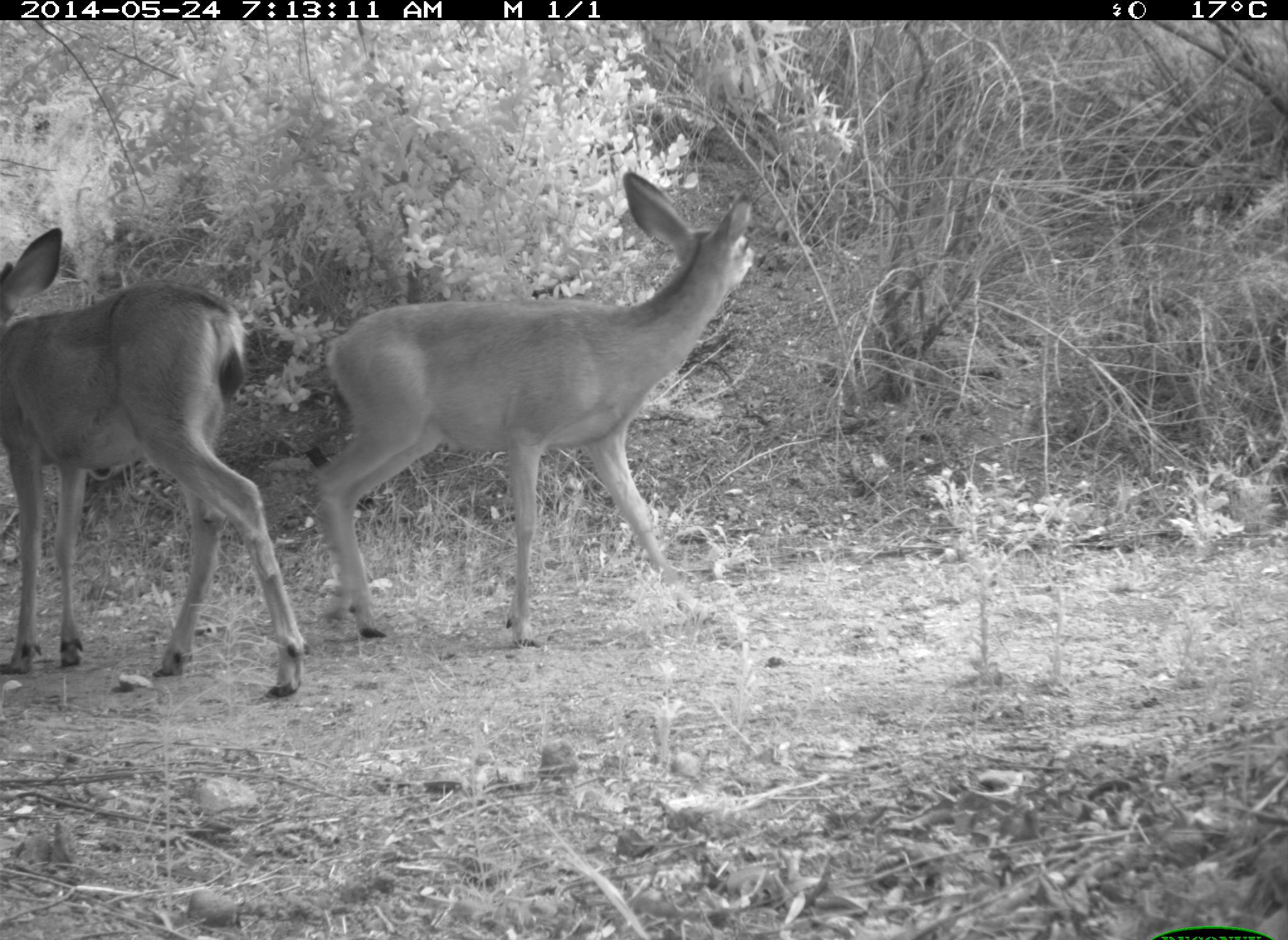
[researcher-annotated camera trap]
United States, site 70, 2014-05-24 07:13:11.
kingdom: Animalia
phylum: Chordata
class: Mammalia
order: Artiodactyla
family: Cervidae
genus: Odocoileus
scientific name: Odocoileus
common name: deer